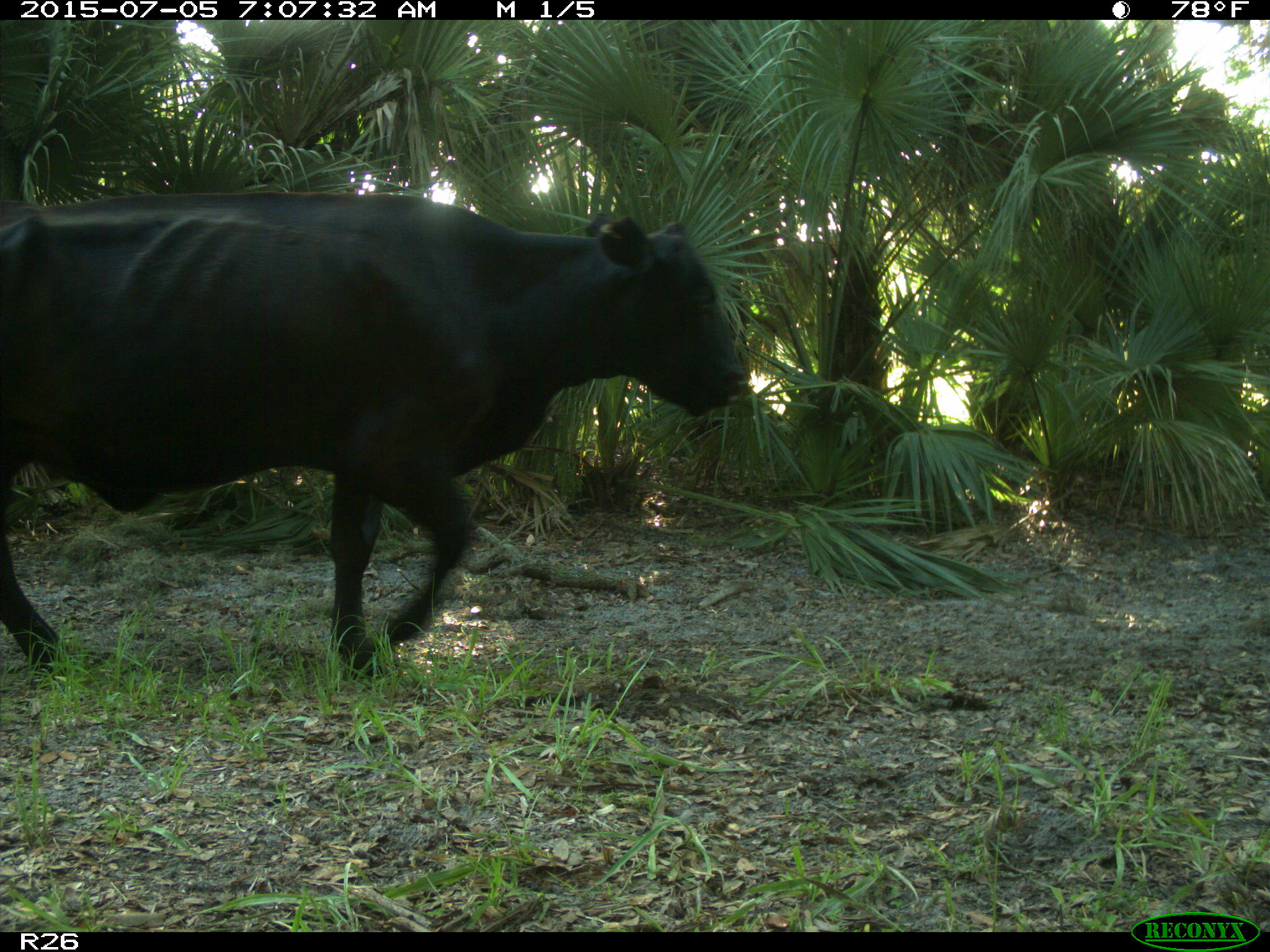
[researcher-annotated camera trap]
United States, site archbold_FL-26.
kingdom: Animalia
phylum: Chordata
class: Mammalia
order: Artiodactyla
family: Bovidae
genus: Bos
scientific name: Bos taurus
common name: domestic cow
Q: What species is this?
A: Bos taurus (domestic cow).